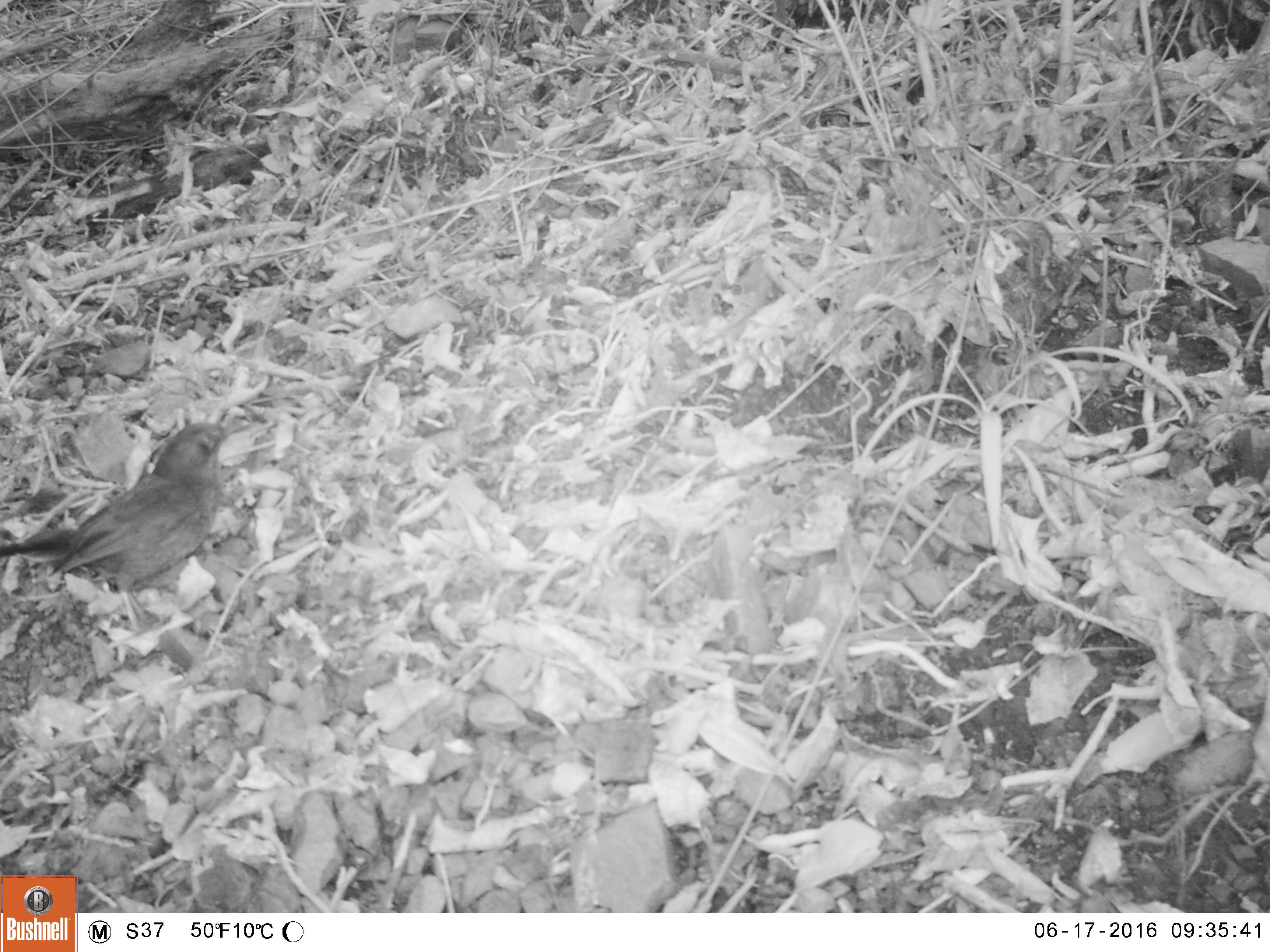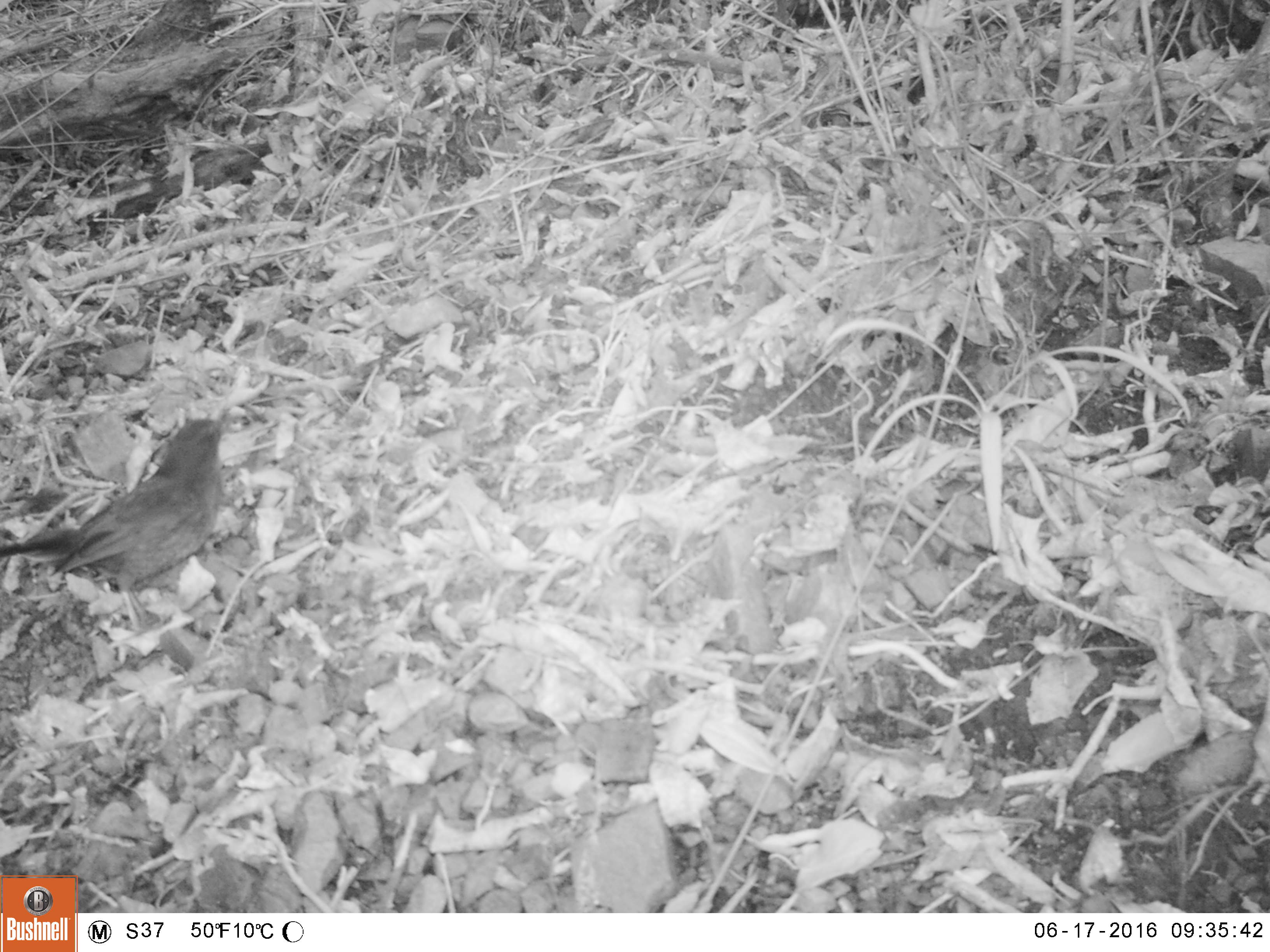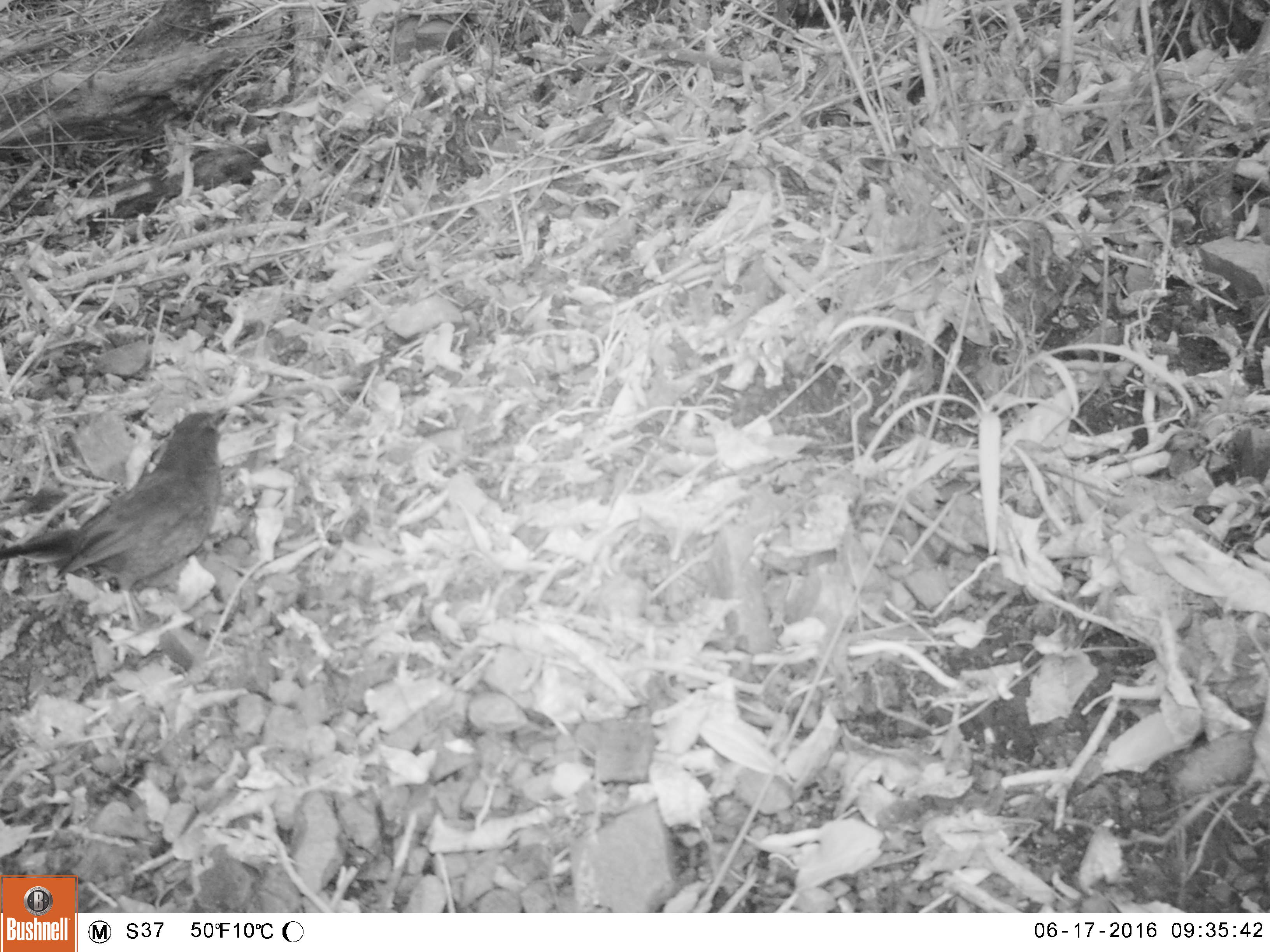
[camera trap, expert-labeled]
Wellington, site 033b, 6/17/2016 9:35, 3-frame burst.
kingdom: Animalia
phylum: Chordata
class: Aves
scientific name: Aves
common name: bird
Bird (Aves).